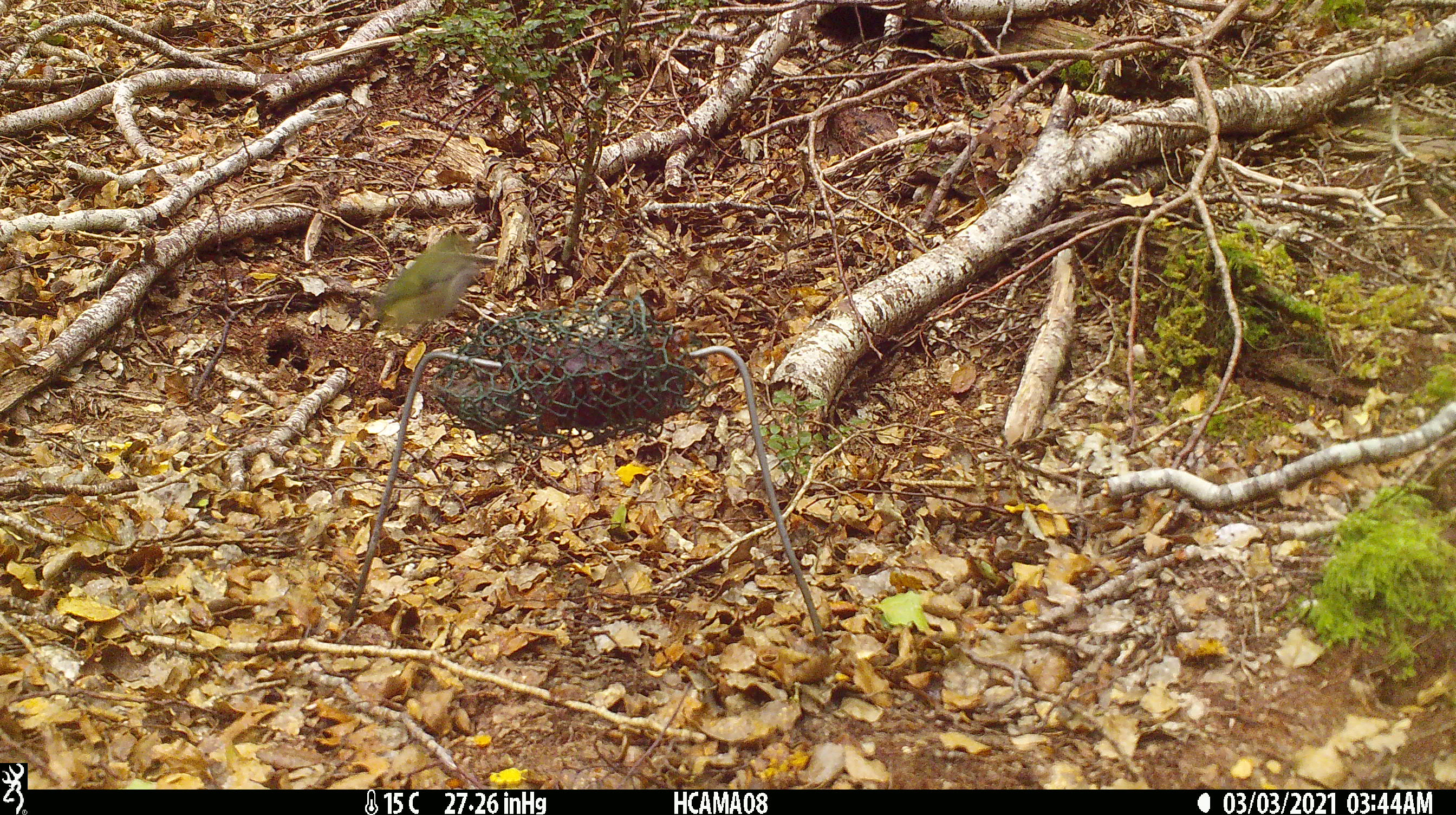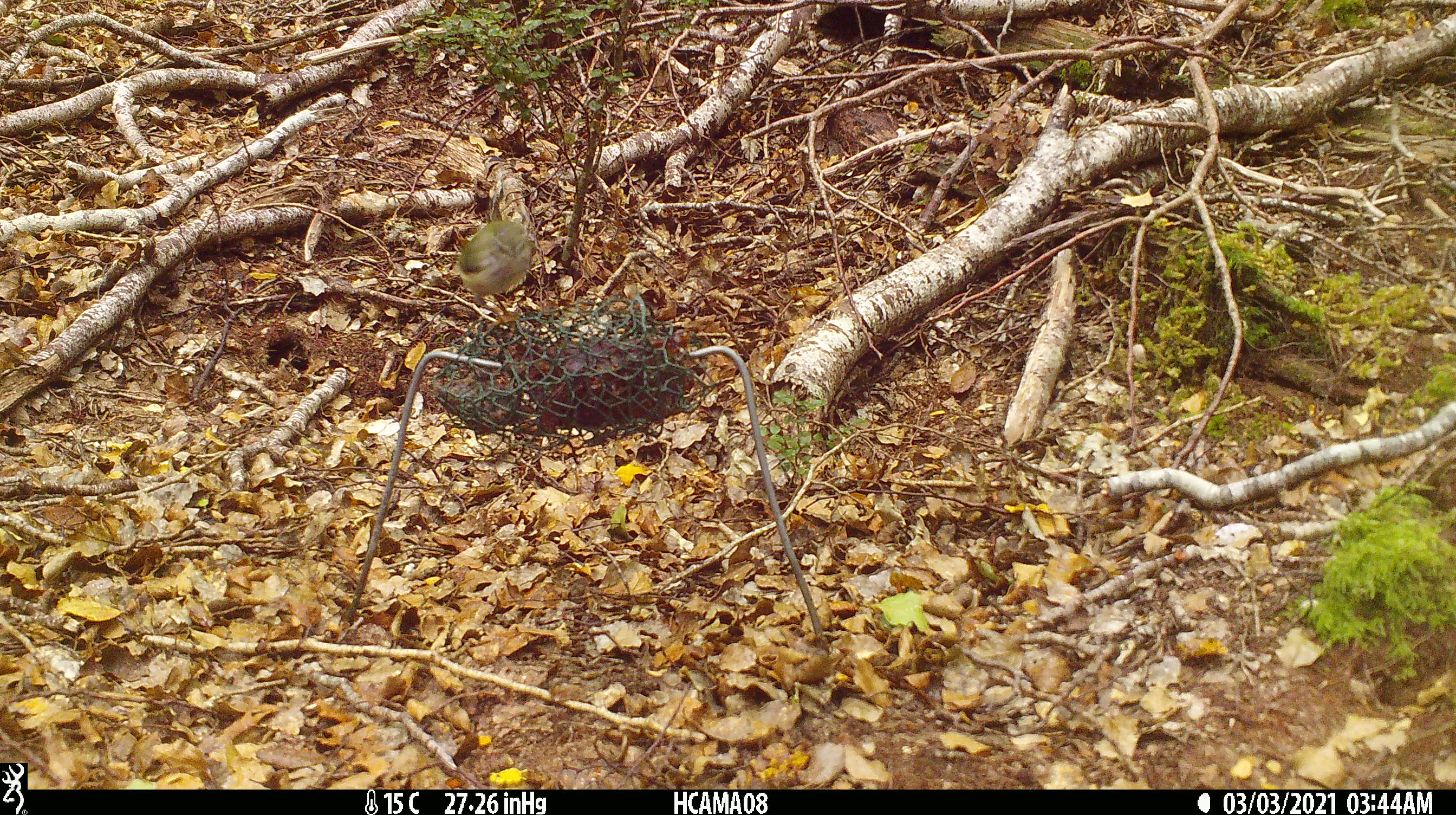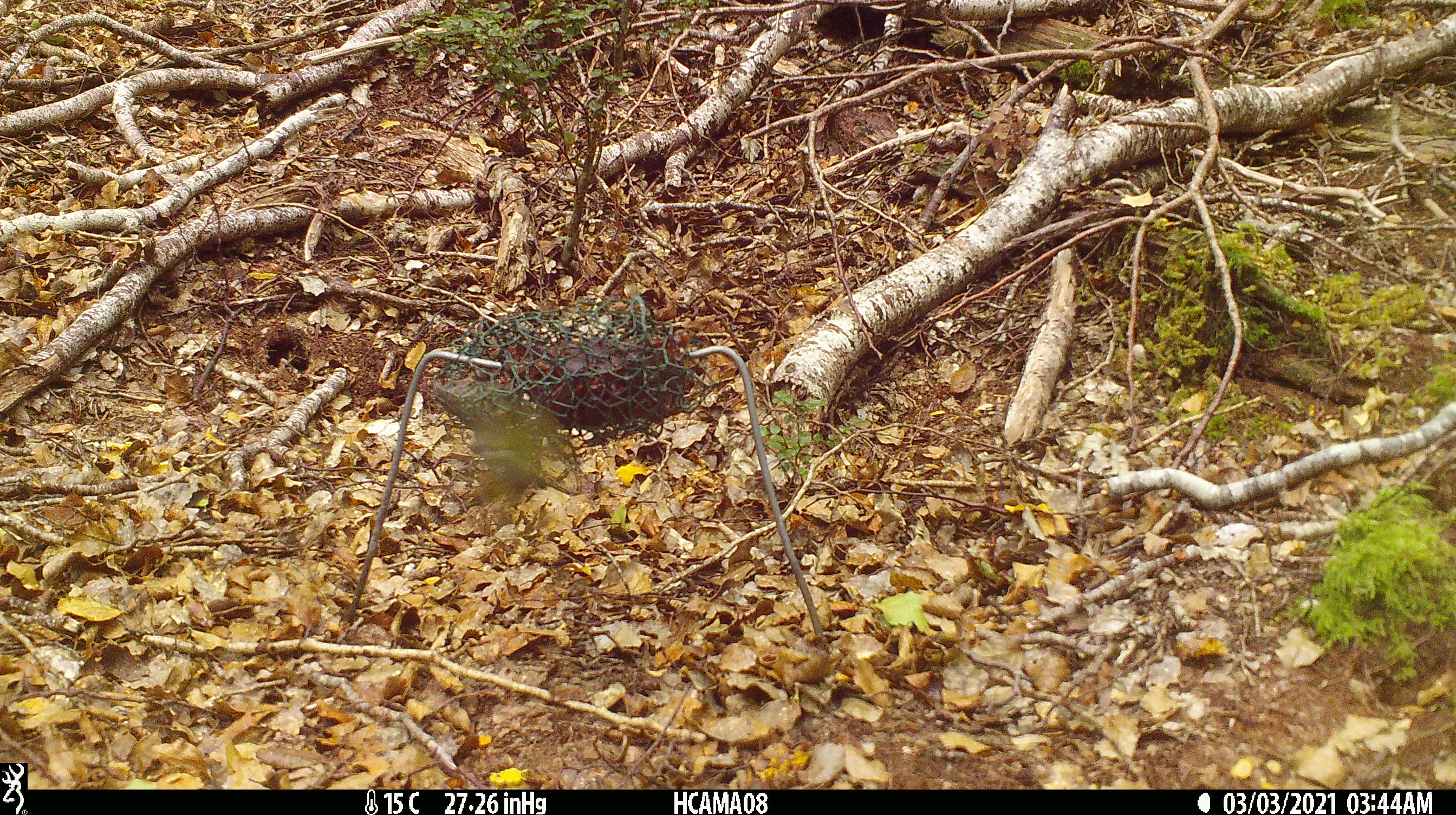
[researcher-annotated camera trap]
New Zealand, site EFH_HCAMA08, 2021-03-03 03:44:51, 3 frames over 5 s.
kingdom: Animalia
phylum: Chordata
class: Aves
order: Passeriformes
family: Acanthisittidae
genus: Acanthisitta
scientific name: Acanthisitta chloris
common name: rifleman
Rifleman (Acanthisitta chloris).